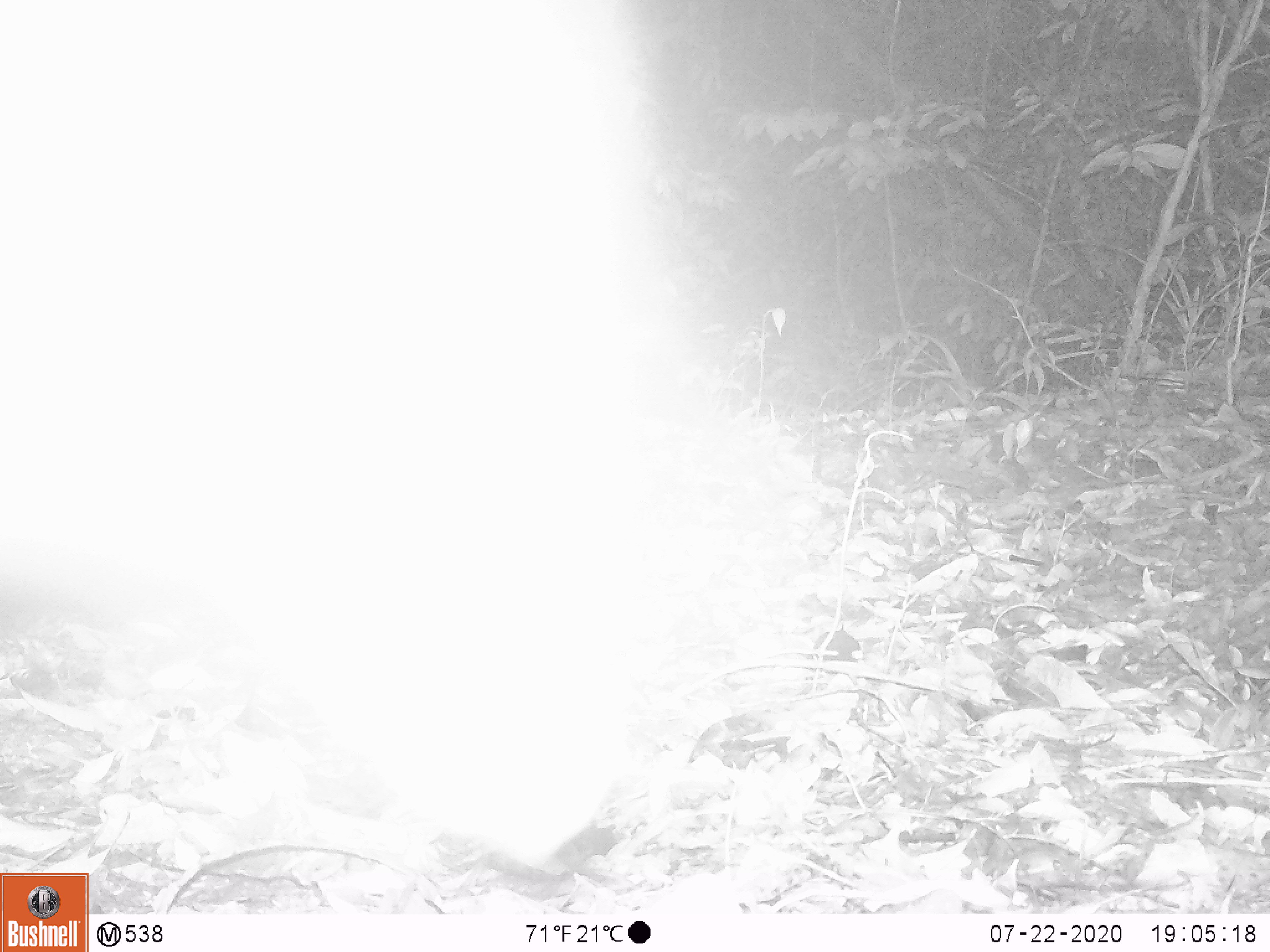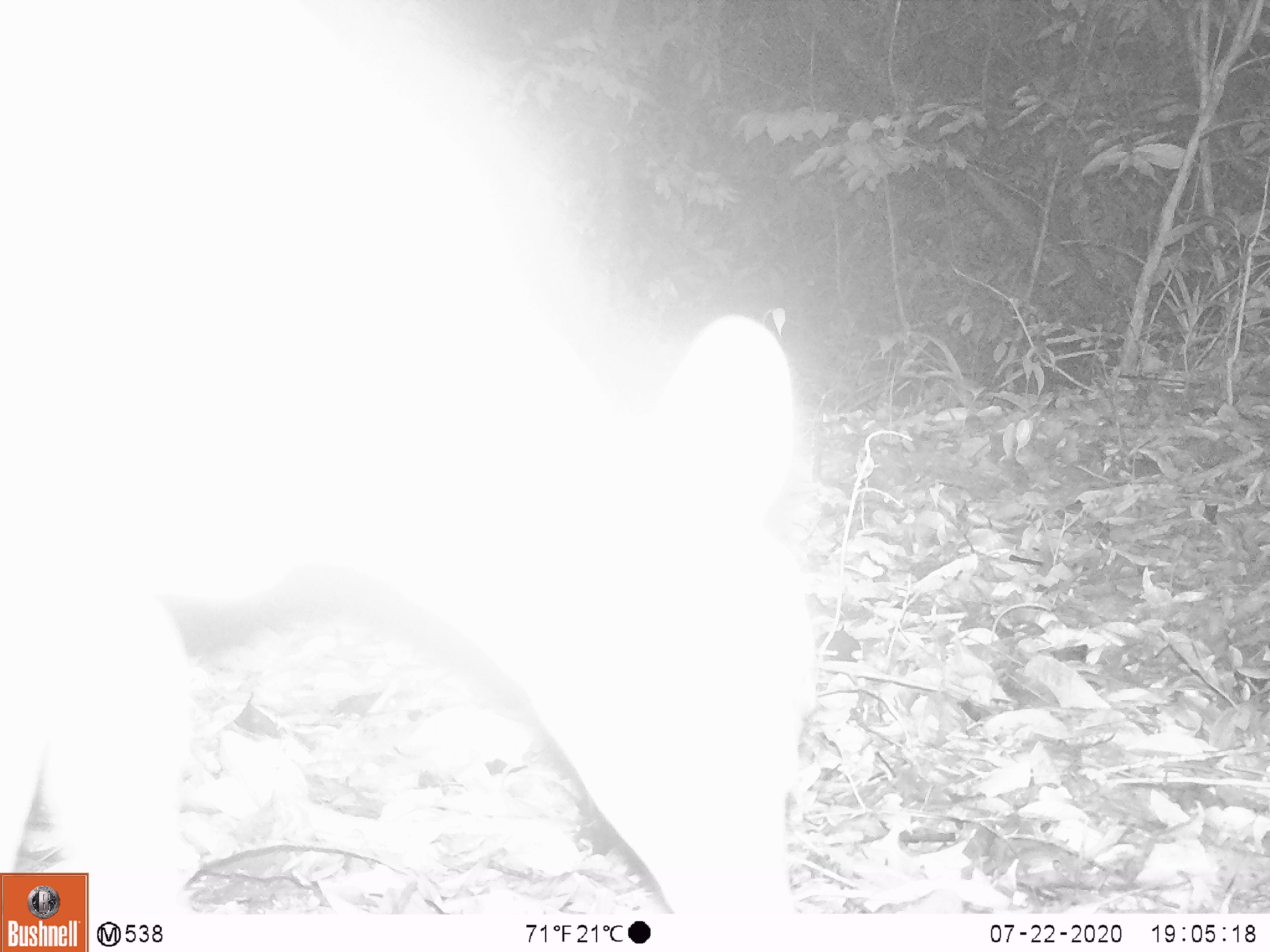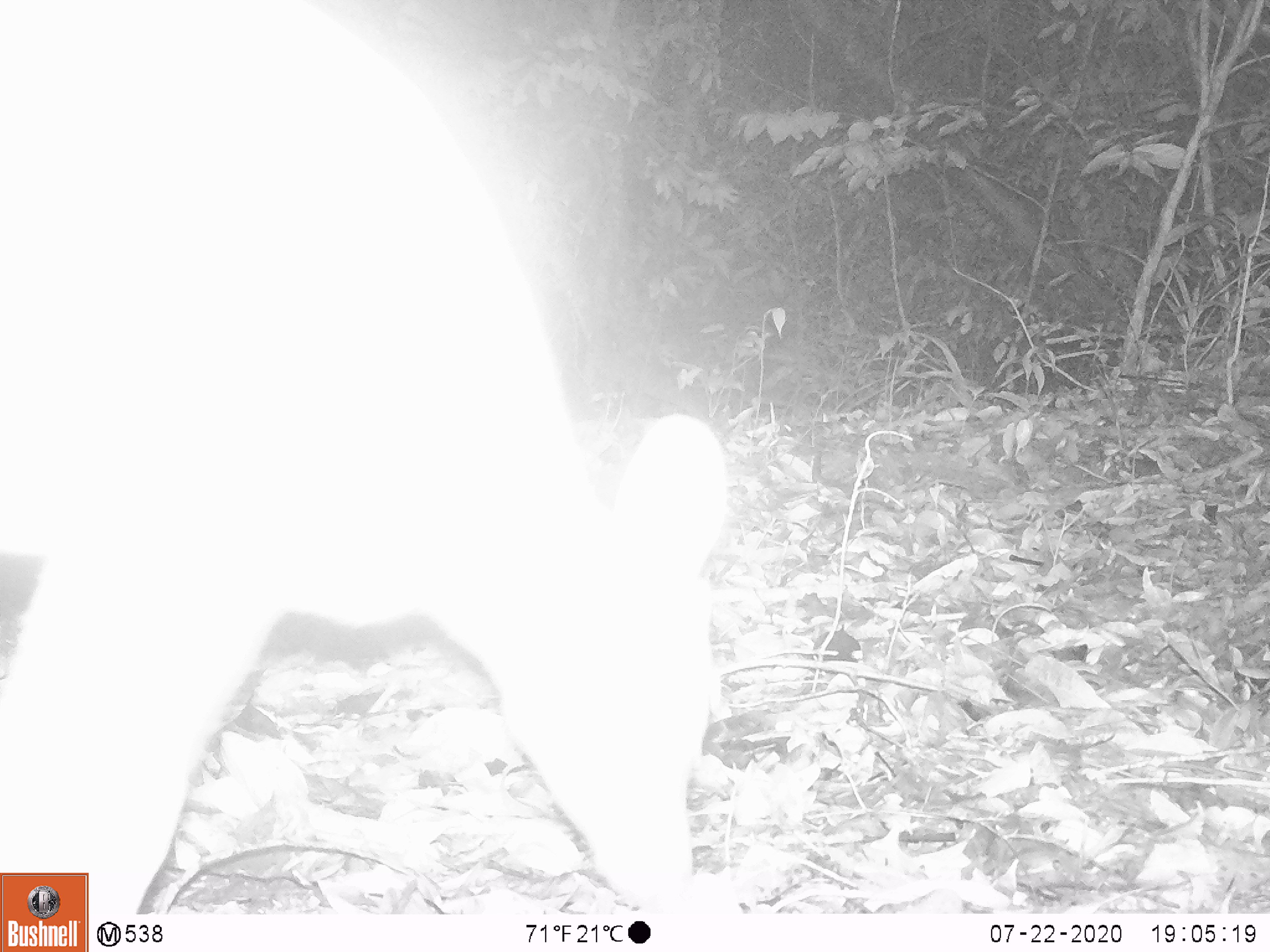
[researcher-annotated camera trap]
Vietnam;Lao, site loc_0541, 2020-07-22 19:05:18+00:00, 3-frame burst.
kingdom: Animalia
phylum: Chordata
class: Mammalia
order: Artiodactyla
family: Cervidae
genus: Muntiacus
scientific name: Muntiacus vuquangensis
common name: large-antlered muntjac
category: large antlered muntjac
Large antlered muntjac (large-antlered muntjac) (Muntiacus vuquangensis). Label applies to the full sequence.